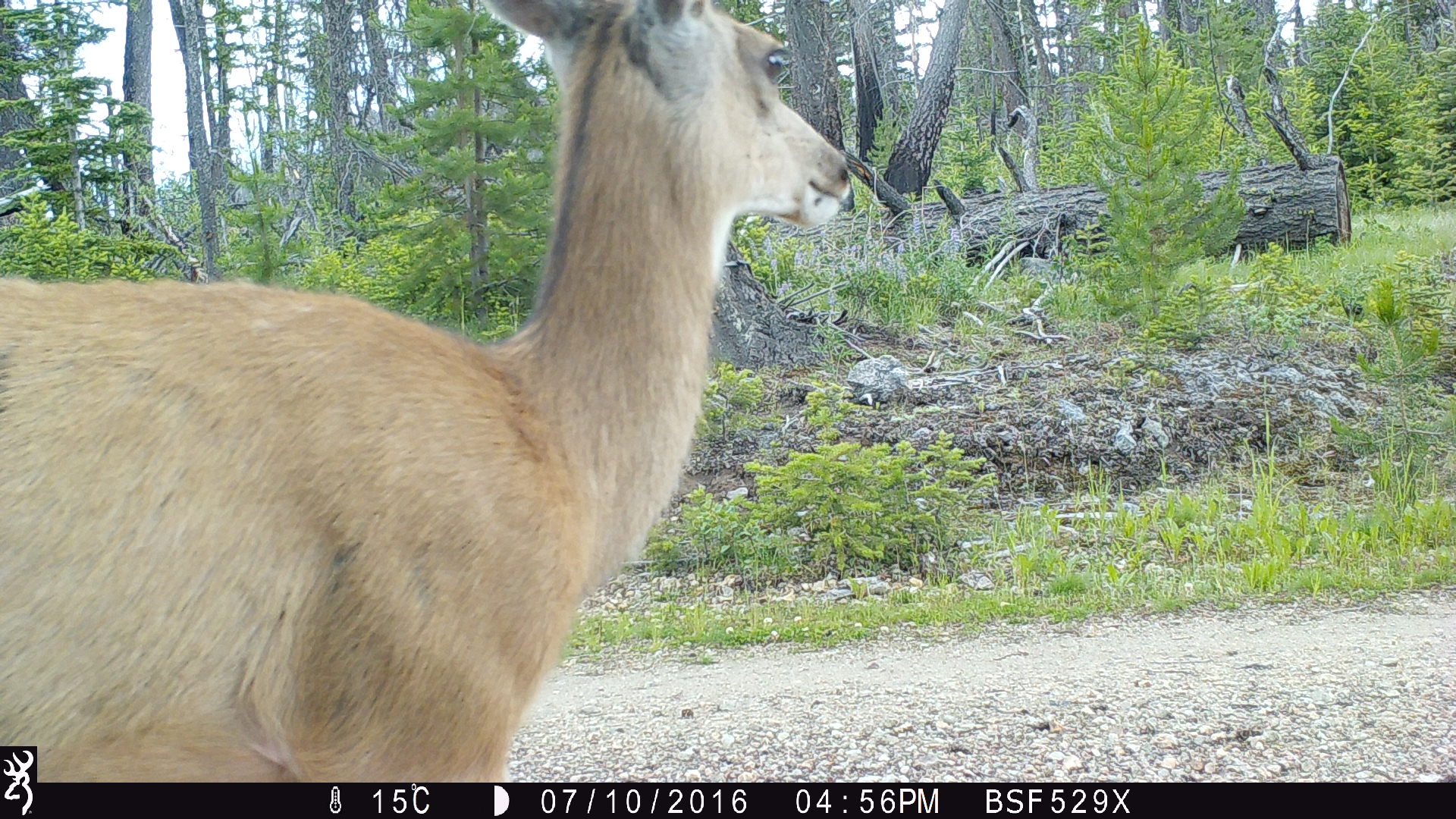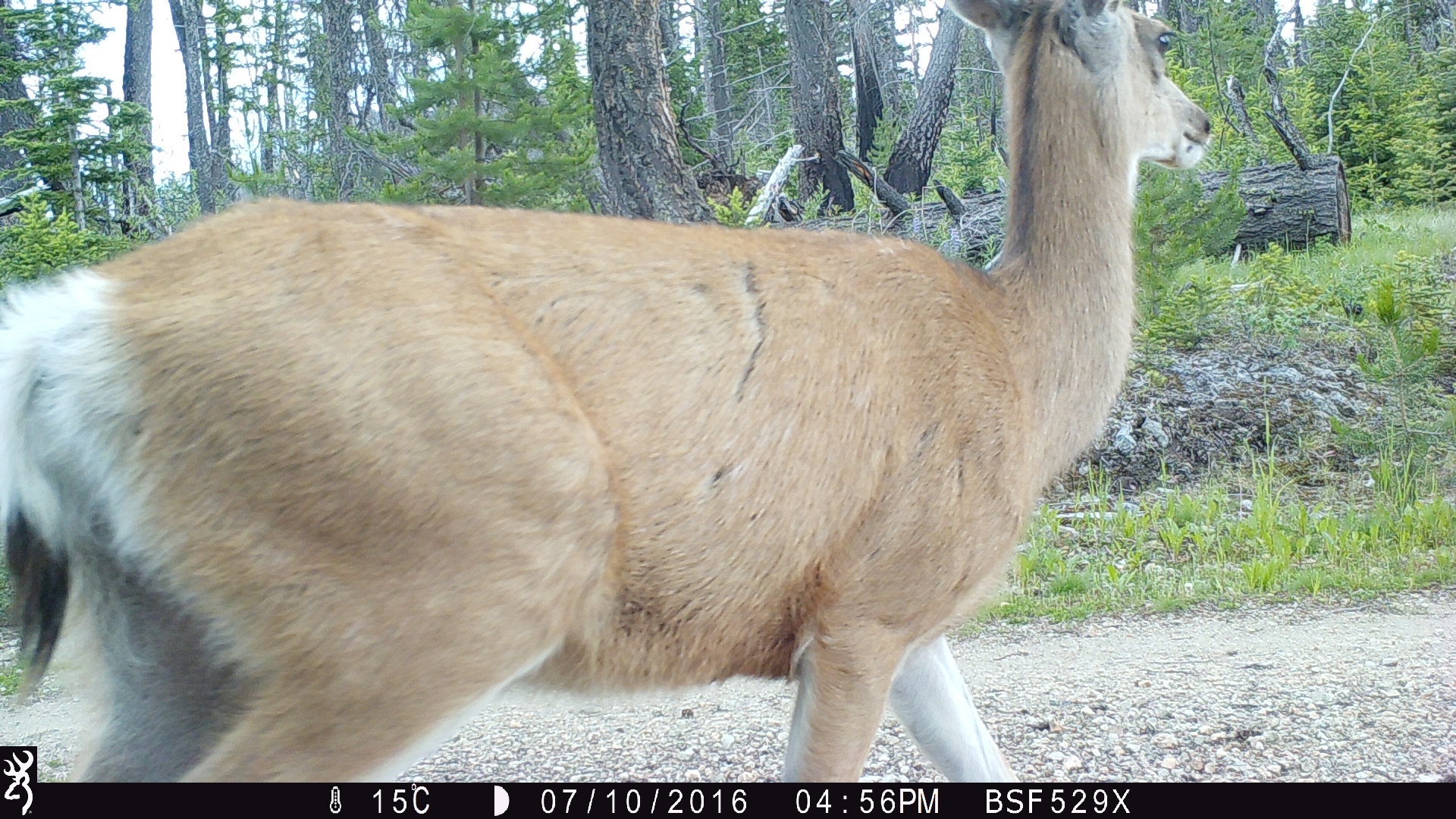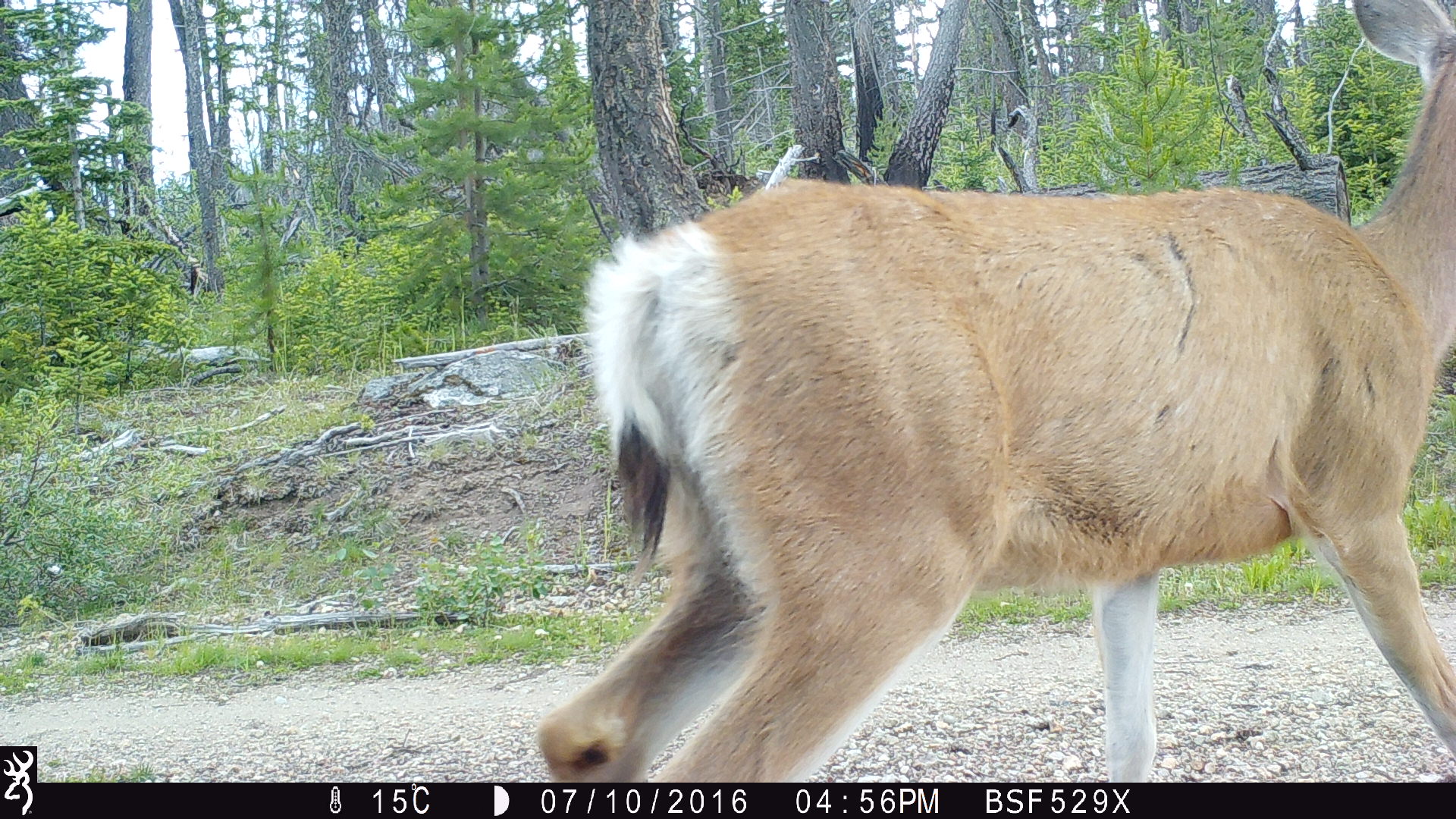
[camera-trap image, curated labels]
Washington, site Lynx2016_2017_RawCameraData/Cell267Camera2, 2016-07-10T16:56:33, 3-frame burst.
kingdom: Animalia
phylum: Chordata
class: Mammalia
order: Artiodactyla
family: Cervidae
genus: Odocoileus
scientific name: Odocoileus hemionus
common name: mule deer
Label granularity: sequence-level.